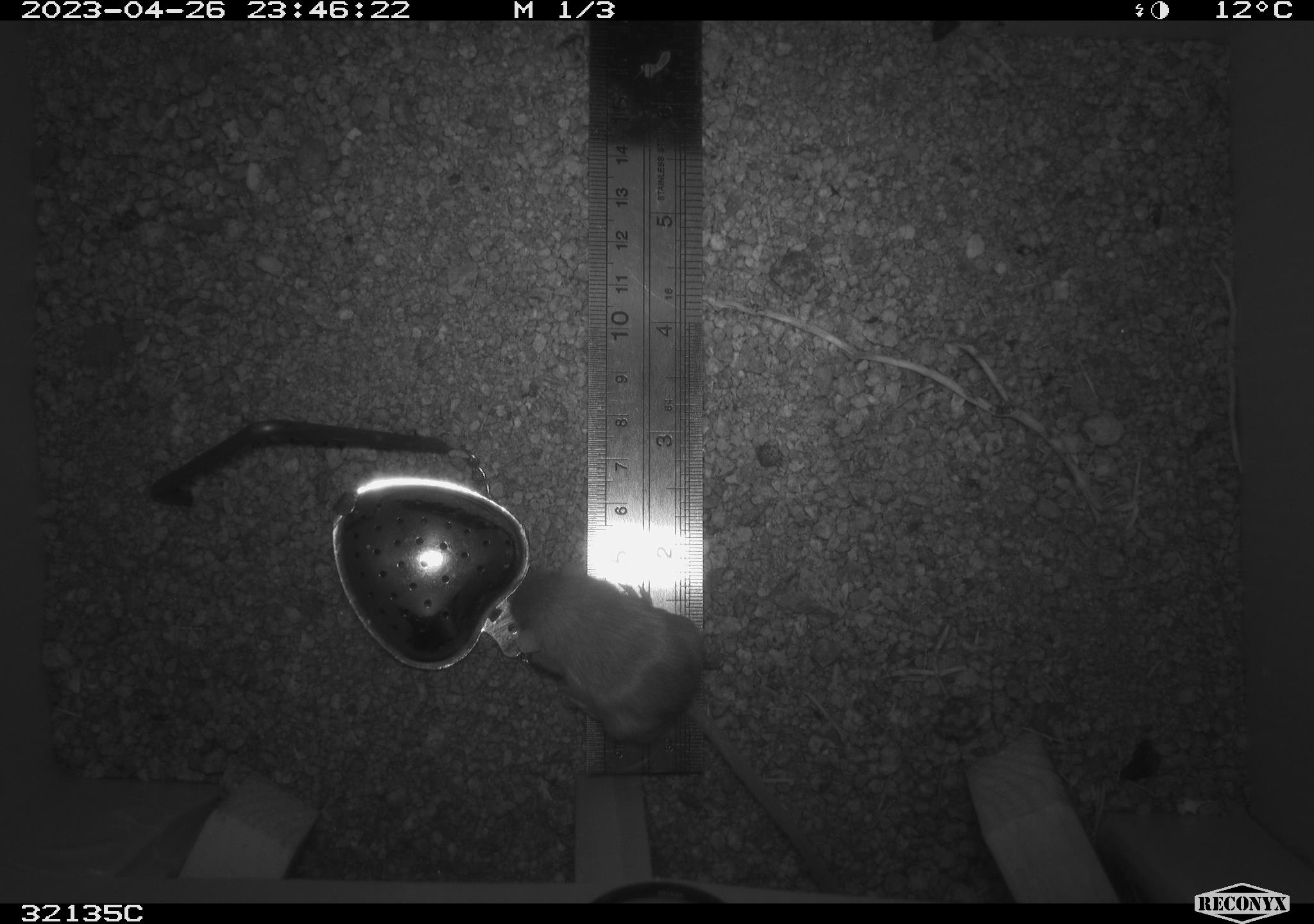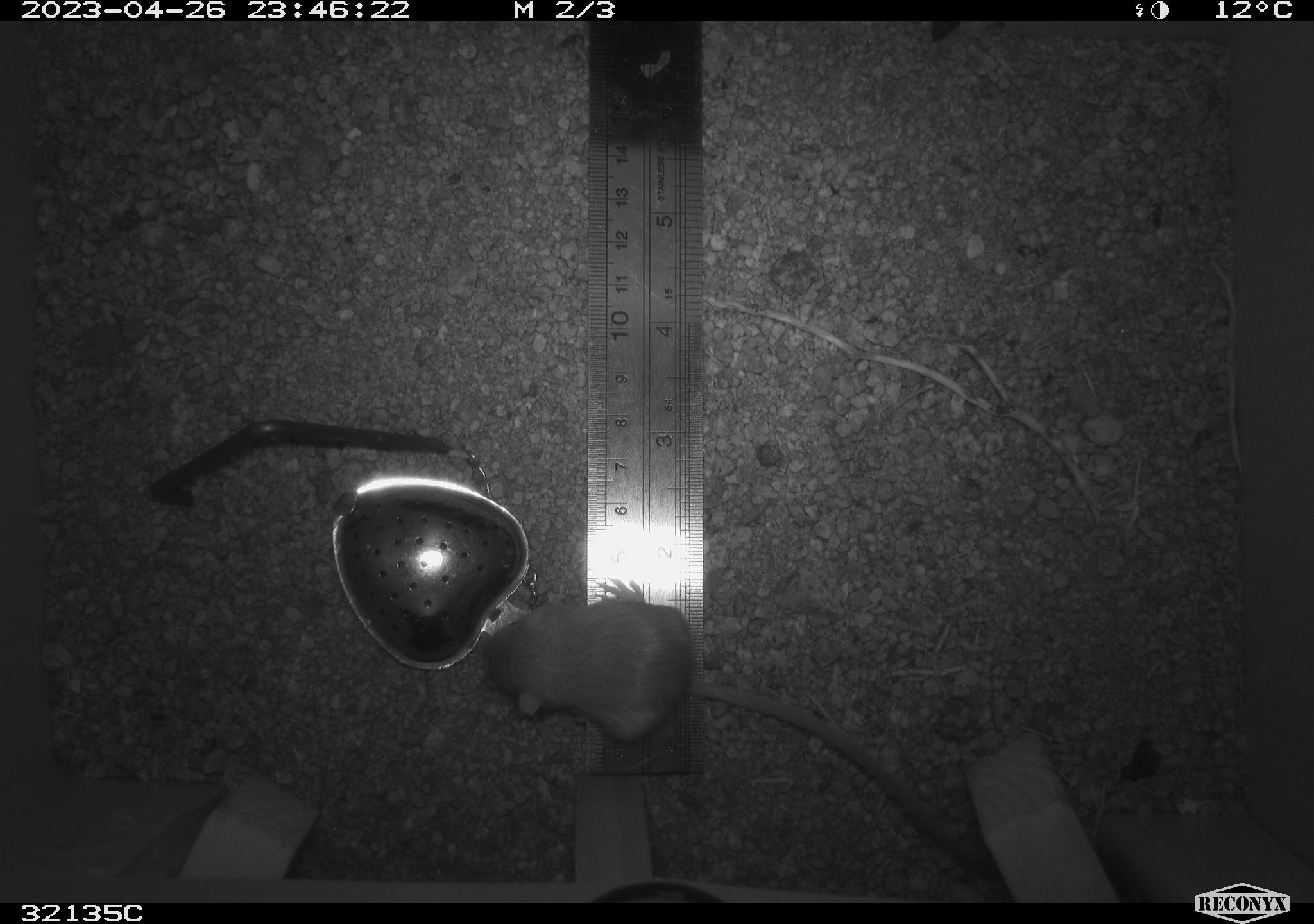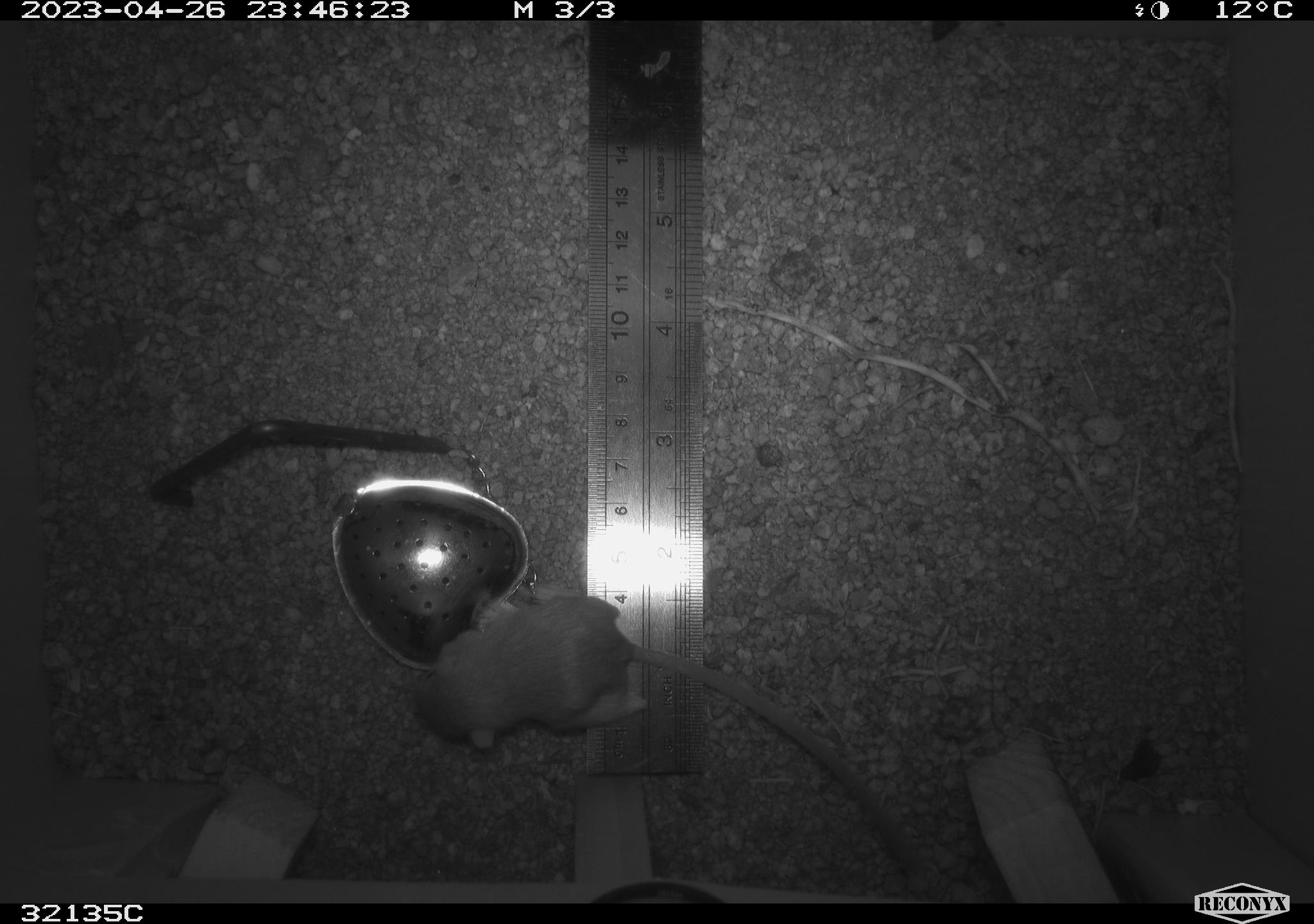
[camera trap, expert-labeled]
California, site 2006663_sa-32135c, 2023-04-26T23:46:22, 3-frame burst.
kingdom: Animalia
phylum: Chordata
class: Mammalia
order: Rodentia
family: Heteromyidae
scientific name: Heteromyidae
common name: kangaroo rats and pocket mice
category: heteromyidae family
Heteromyidae family (kangaroo rats and pocket mice) (Heteromyidae).